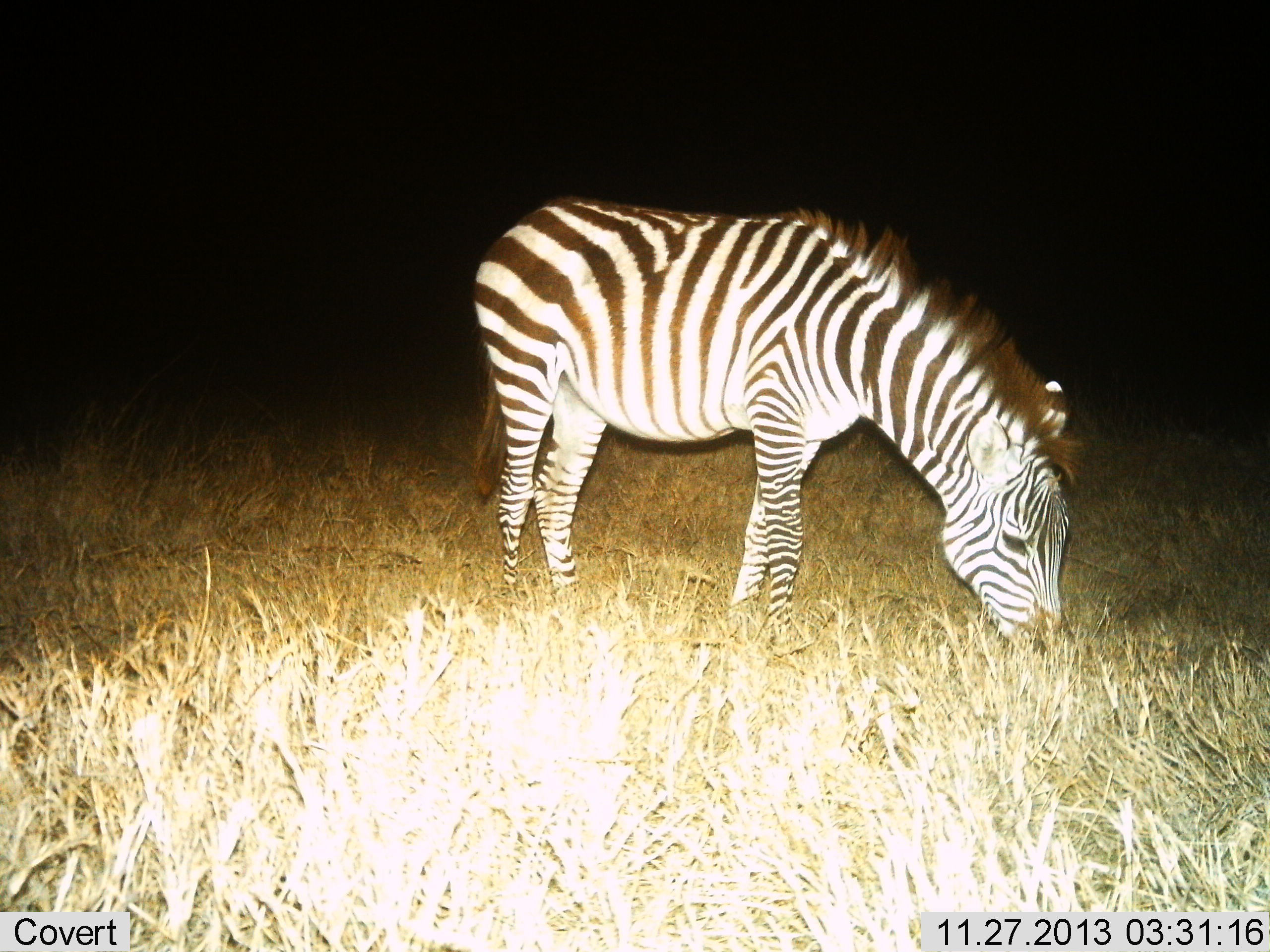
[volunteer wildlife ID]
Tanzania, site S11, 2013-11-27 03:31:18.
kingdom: Animalia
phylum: Chordata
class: Mammalia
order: Perissodactyla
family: Equidae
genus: Equus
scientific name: Equus quagga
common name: plains zebra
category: zebra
Zebra (plains zebra) (Equus quagga), count 1. Behavior (volunteer vote fractions): standing 40%, resting 0%, moving 0%, interacting 0%. Young present (vote fraction): 0%. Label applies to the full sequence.